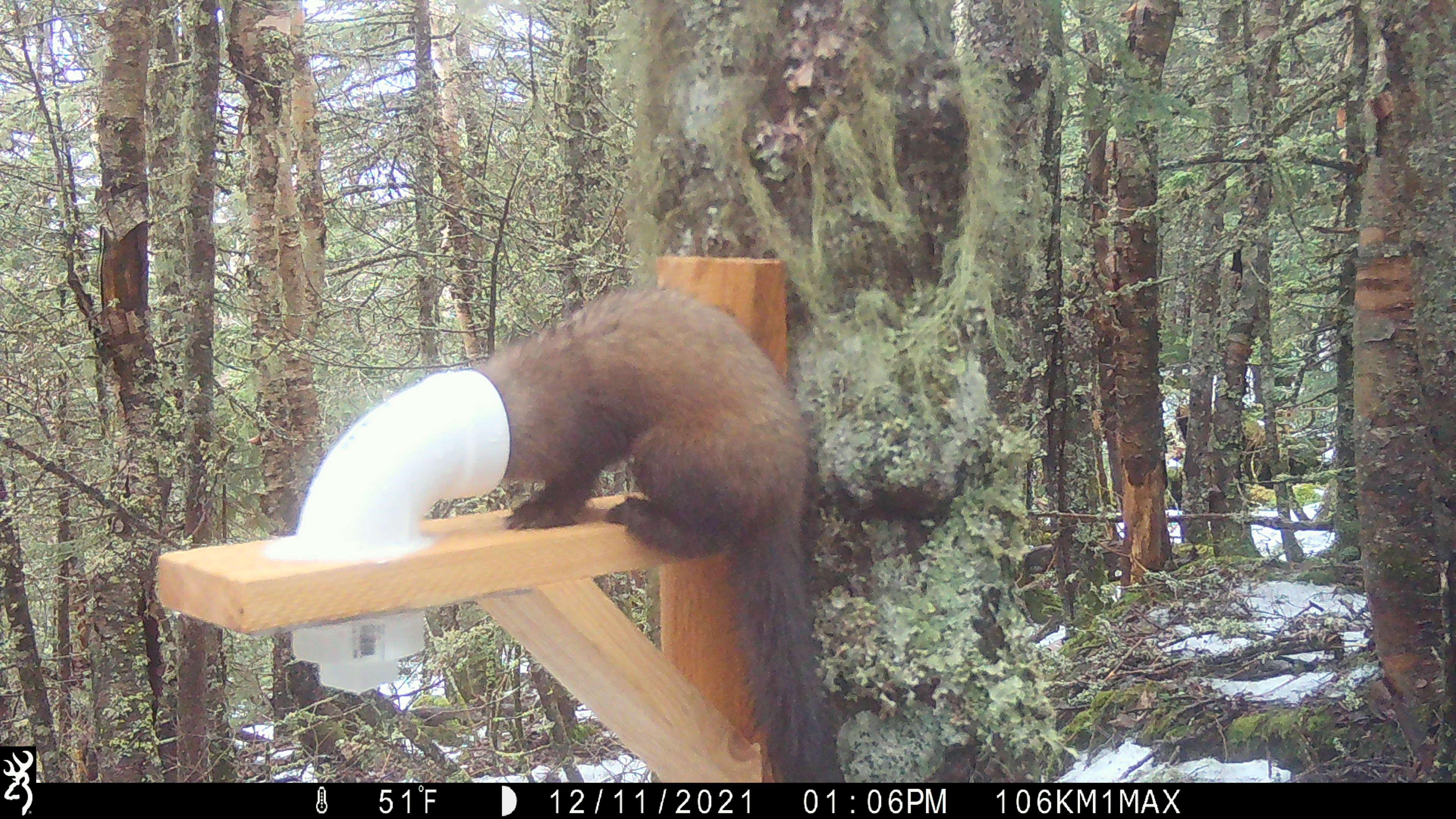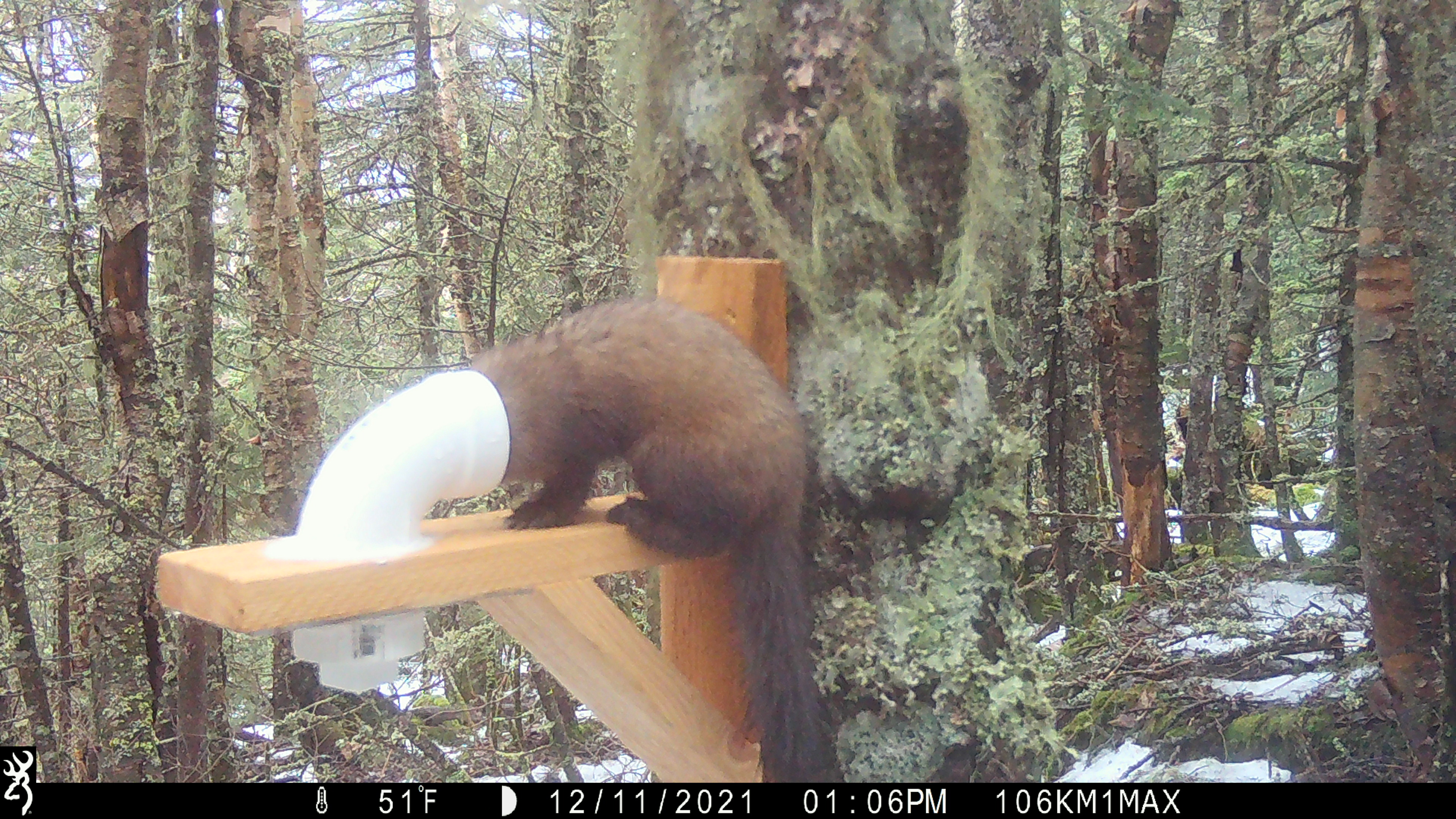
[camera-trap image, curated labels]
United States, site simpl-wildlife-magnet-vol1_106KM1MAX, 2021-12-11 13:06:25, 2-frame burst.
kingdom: Animalia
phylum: Chordata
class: Mammalia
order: Carnivora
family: Mustelidae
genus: Martes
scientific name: Martes americana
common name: american marten